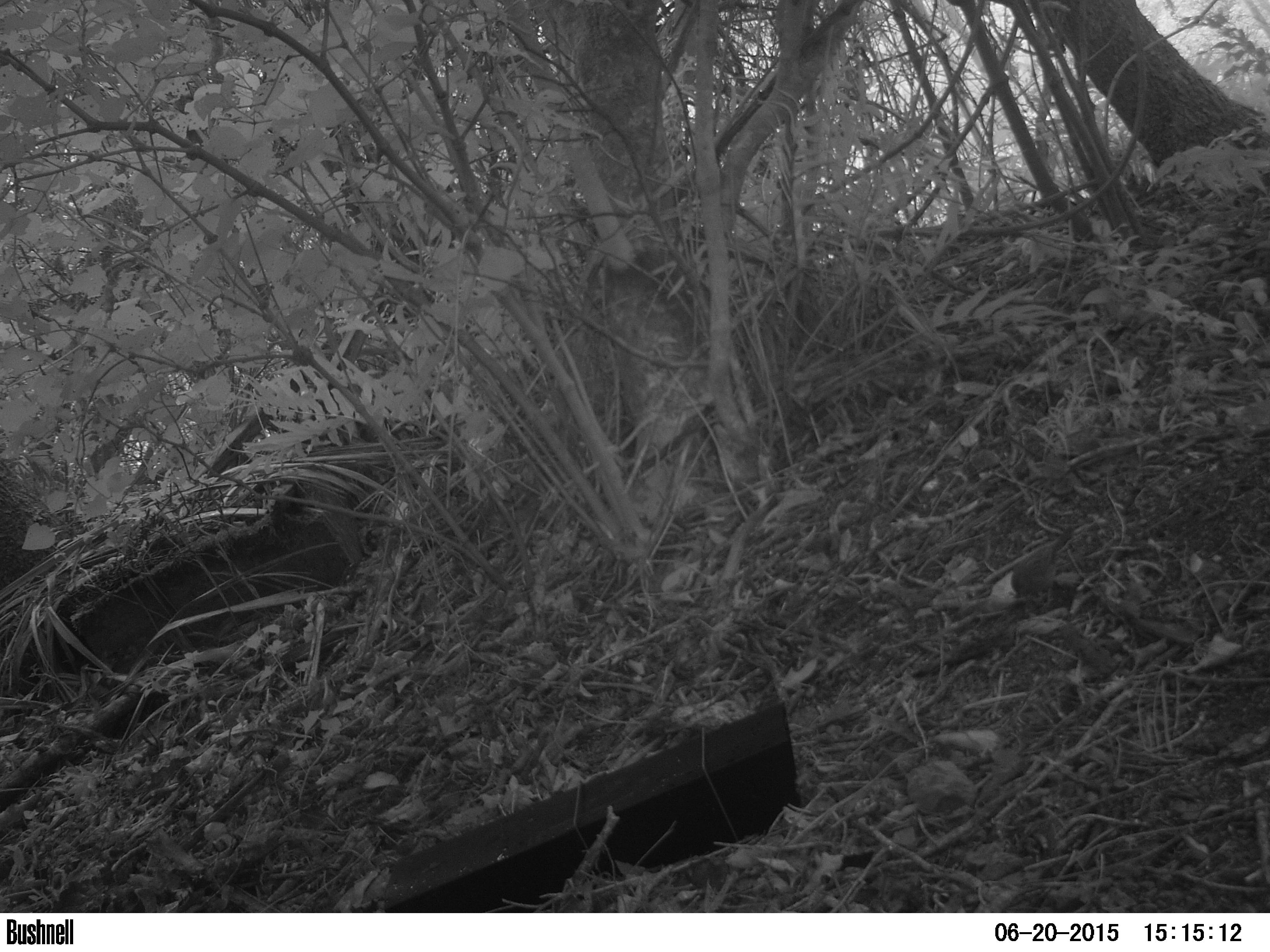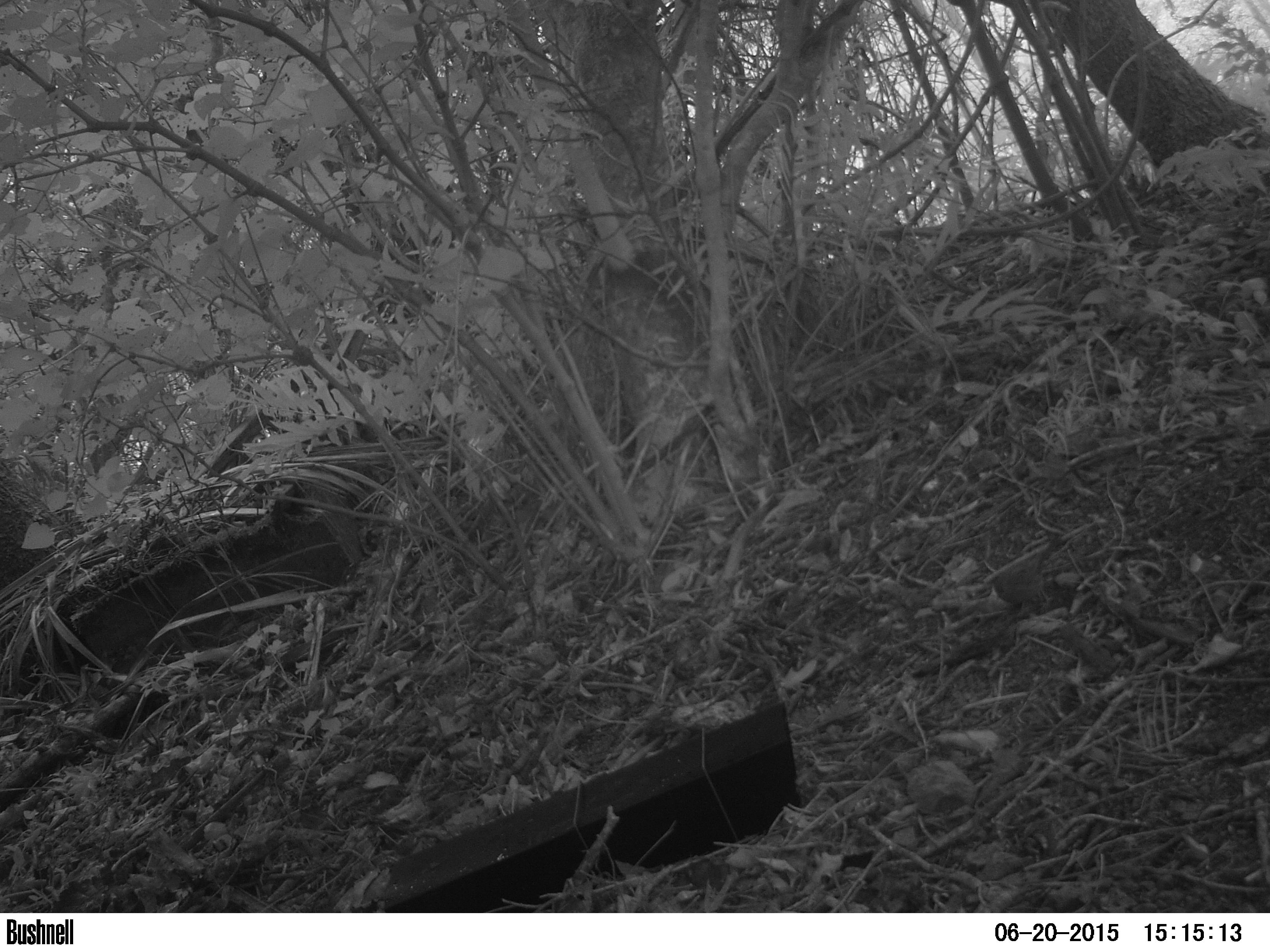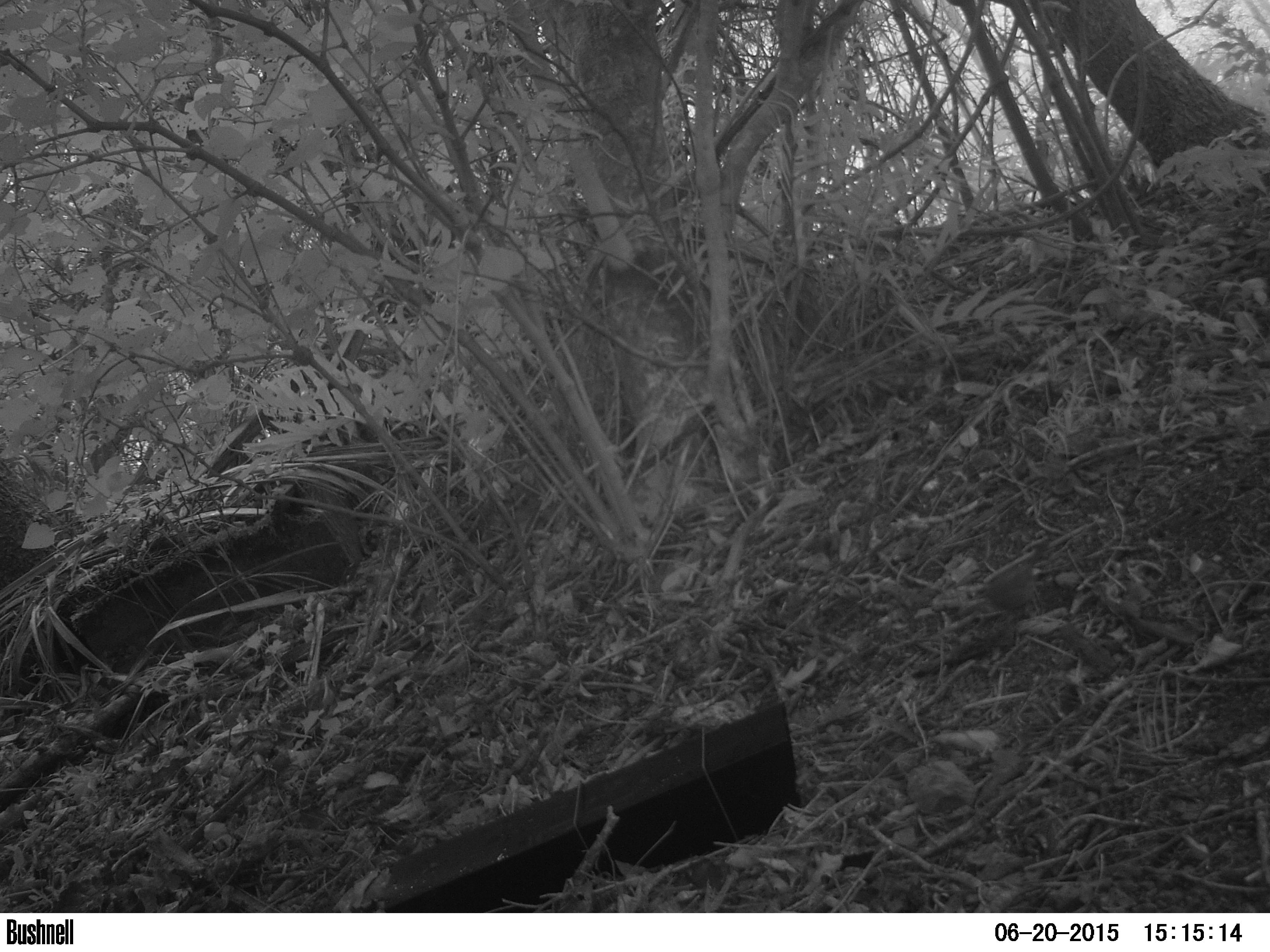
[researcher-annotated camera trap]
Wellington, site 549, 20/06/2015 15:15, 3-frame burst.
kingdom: Animalia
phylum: Chordata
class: Aves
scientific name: Aves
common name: bird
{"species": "bird (Aves)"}